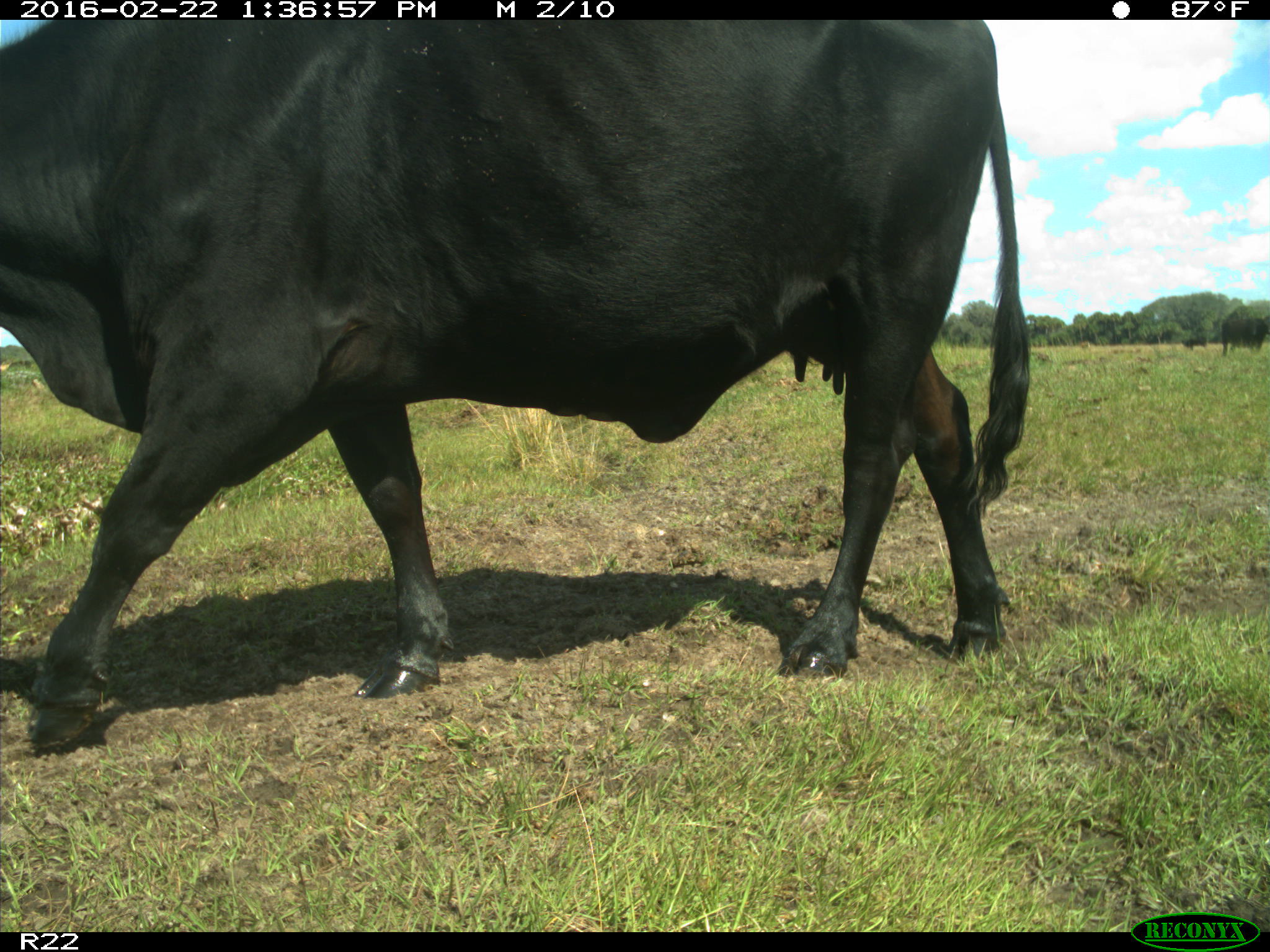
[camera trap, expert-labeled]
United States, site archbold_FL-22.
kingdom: Animalia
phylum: Chordata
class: Mammalia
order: Artiodactyla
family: Bovidae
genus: Bos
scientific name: Bos taurus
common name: domestic cow